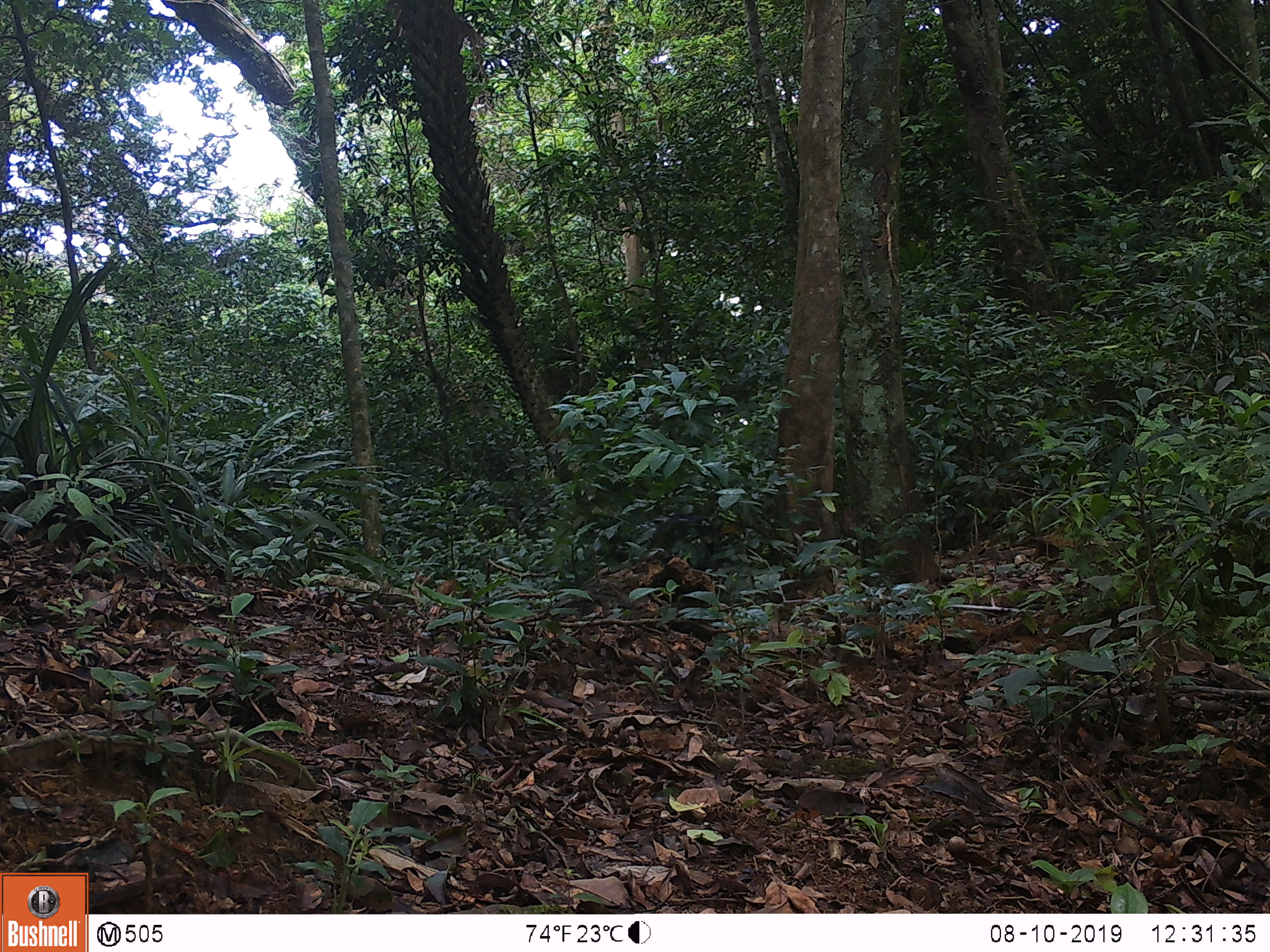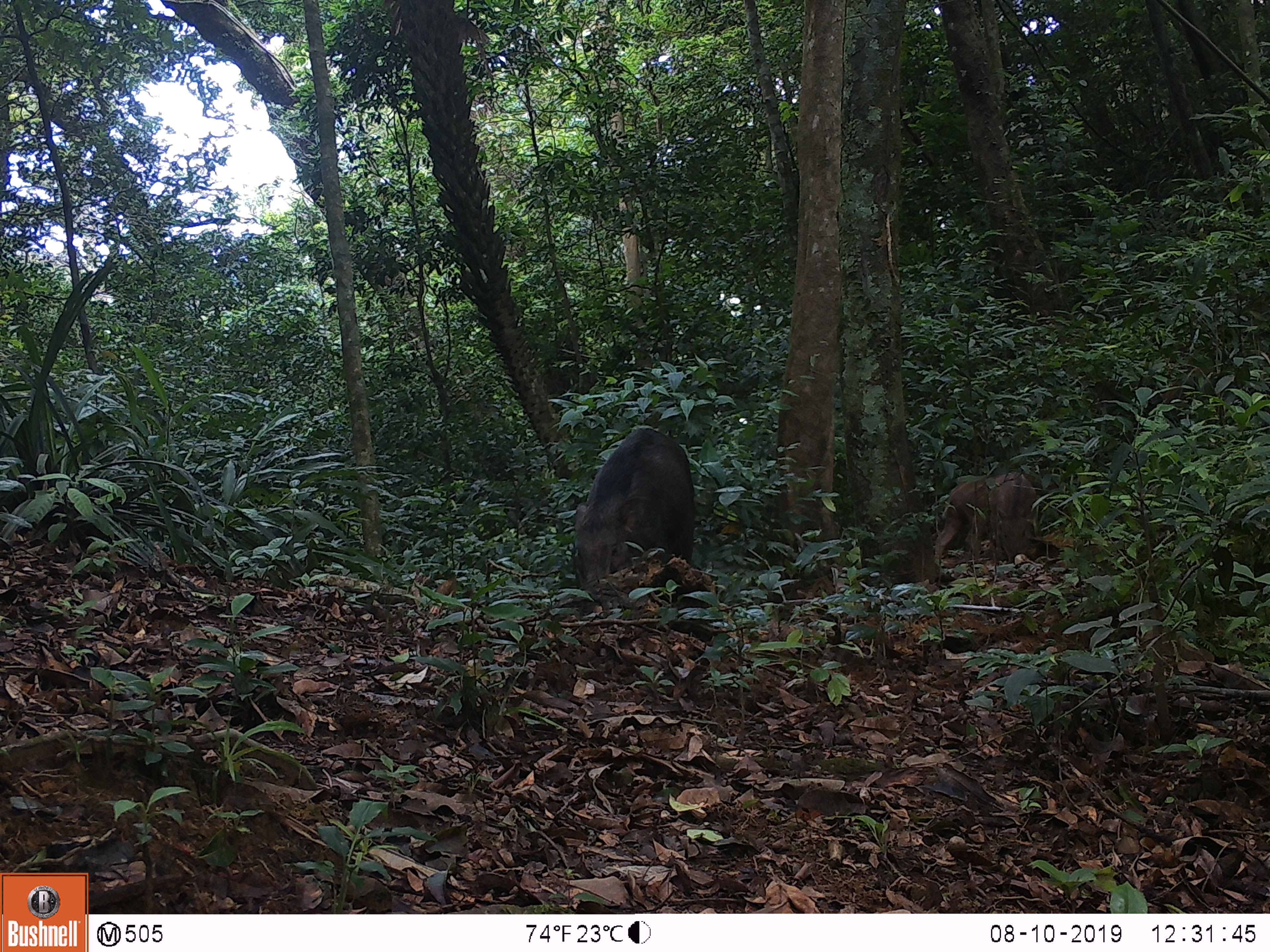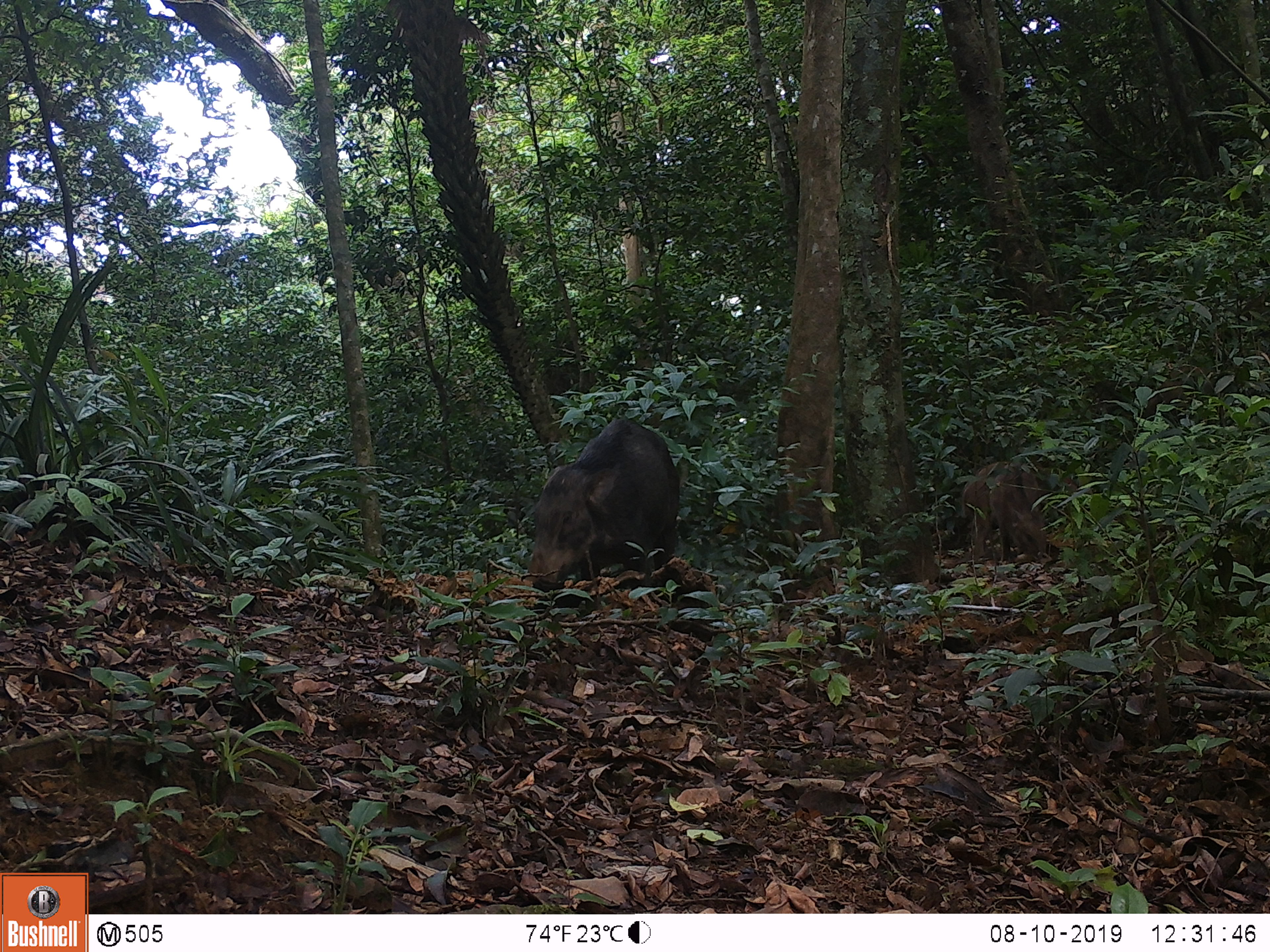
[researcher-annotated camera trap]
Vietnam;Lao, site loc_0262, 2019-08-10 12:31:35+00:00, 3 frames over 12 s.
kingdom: Animalia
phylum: Chordata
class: Mammalia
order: Artiodactyla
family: Suidae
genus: Sus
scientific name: Sus scrofa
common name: eurasian wild pig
Eurasian wild pig (Sus scrofa). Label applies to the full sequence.